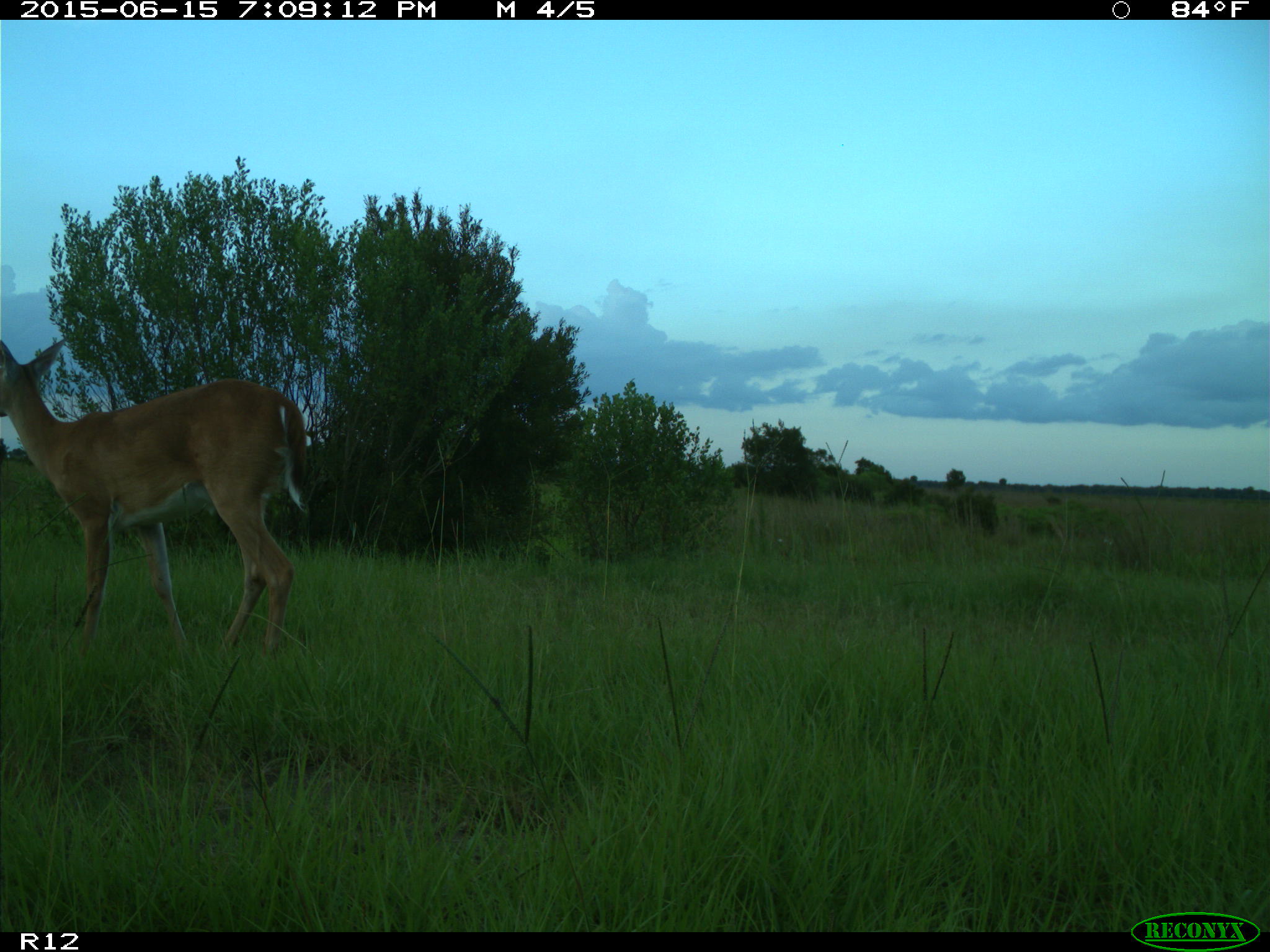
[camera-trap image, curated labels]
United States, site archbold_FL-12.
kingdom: Animalia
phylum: Chordata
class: Mammalia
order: Artiodactyla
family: Cervidae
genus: Odocoileus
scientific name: Odocoileus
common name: deer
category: unidentified deer